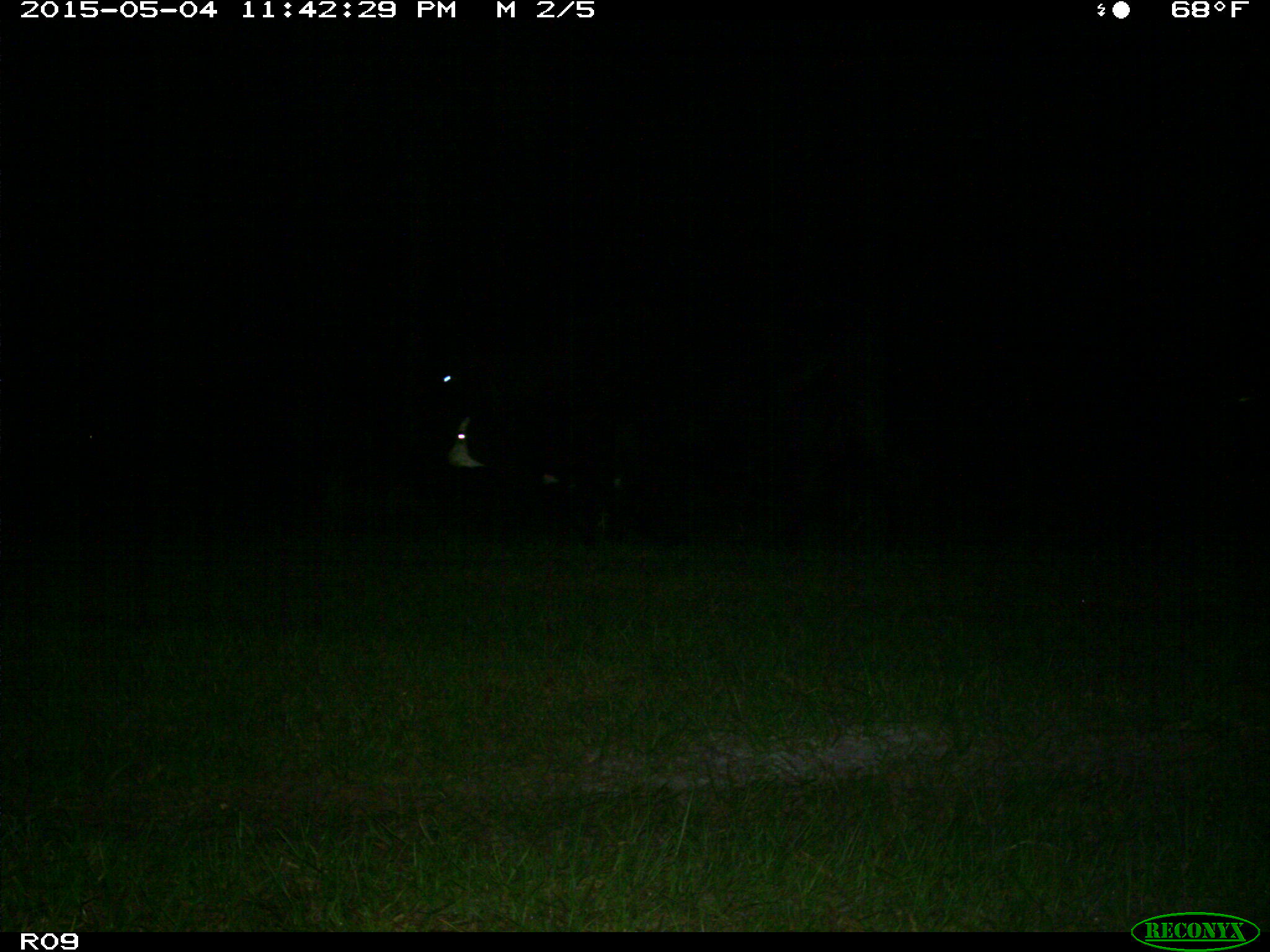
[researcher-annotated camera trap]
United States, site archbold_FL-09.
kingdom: Animalia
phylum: Chordata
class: Mammalia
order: Artiodactyla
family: Bovidae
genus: Bos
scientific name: Bos taurus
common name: domestic cow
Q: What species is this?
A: Bos taurus (domestic cow).